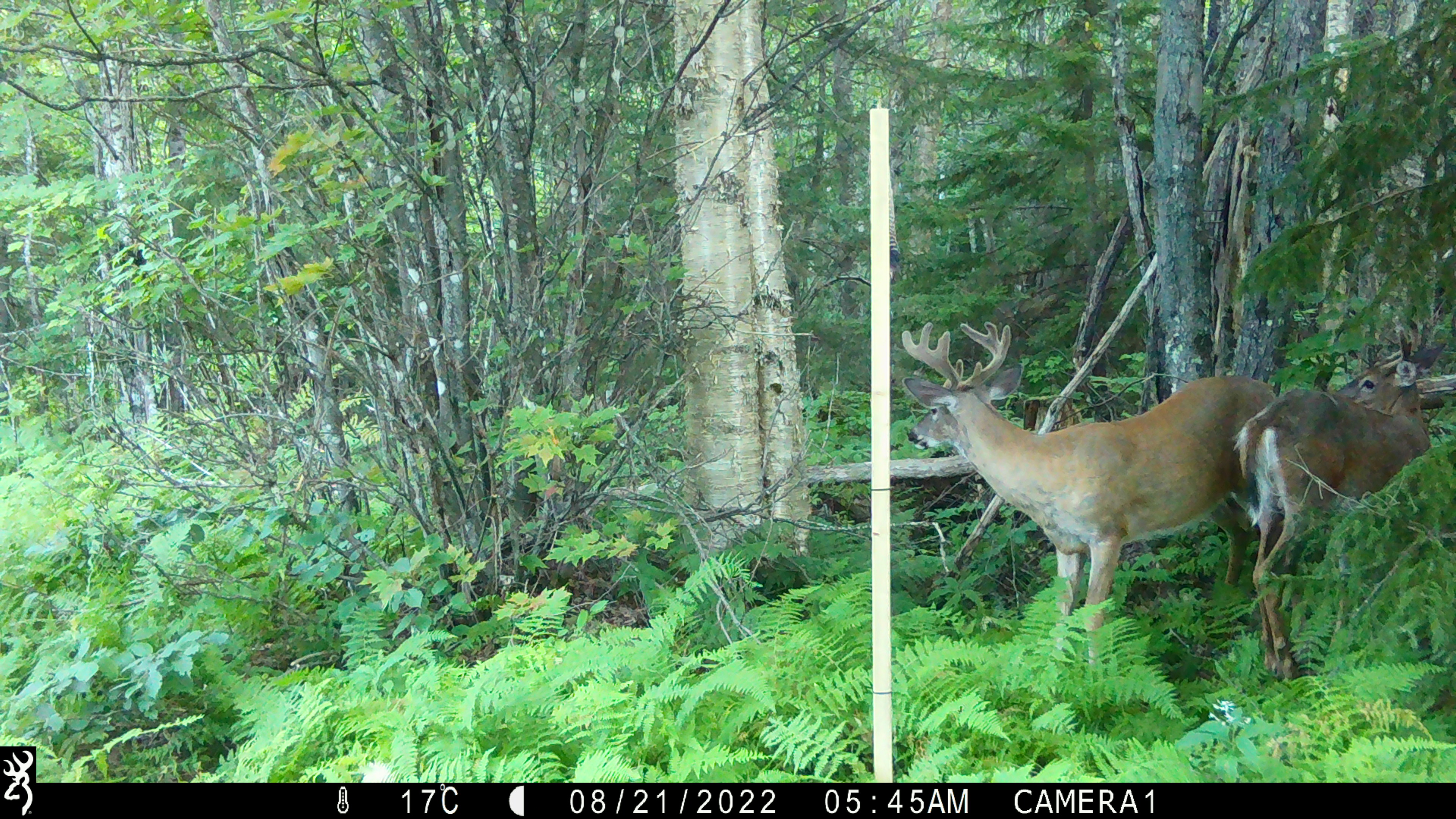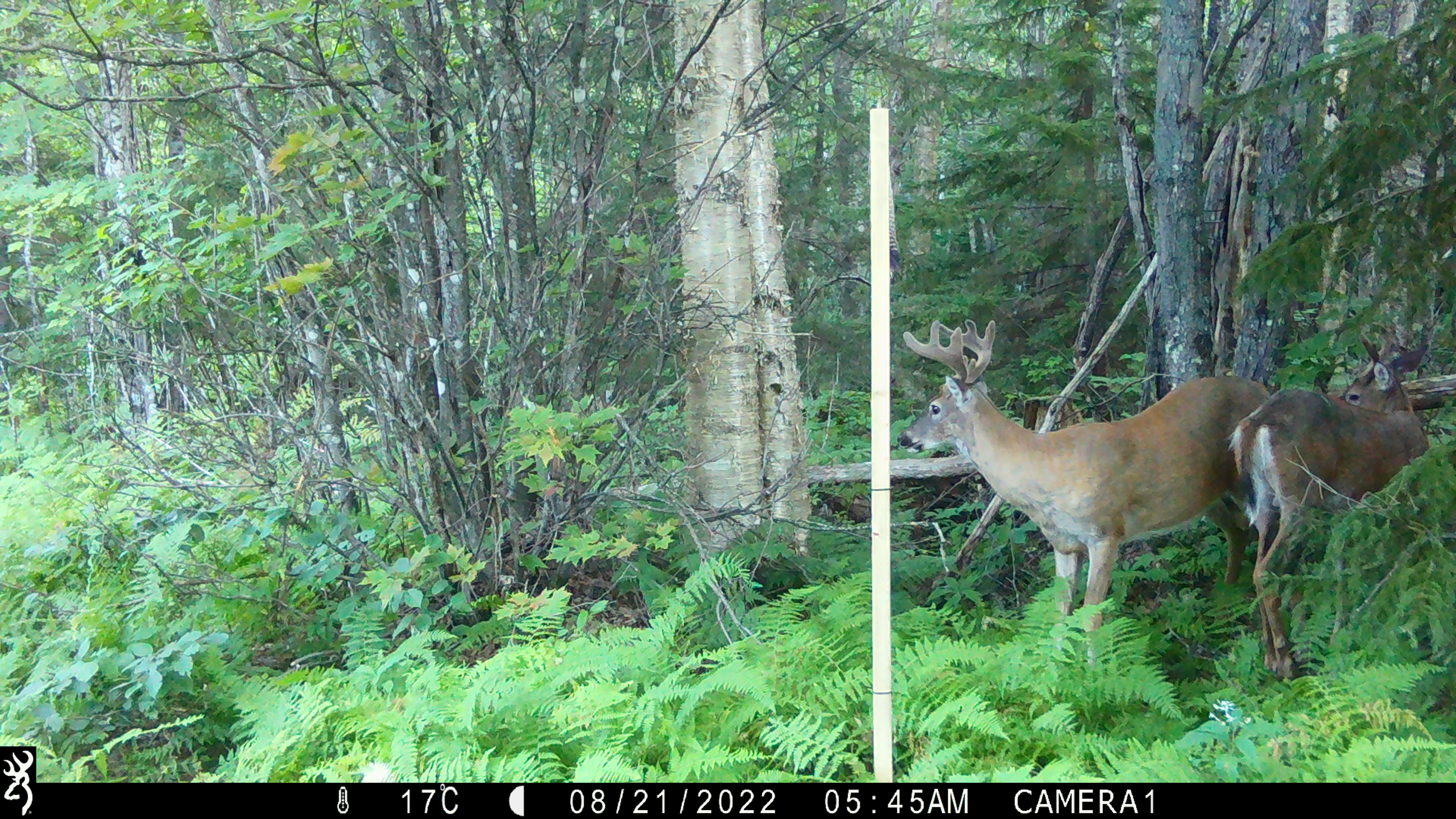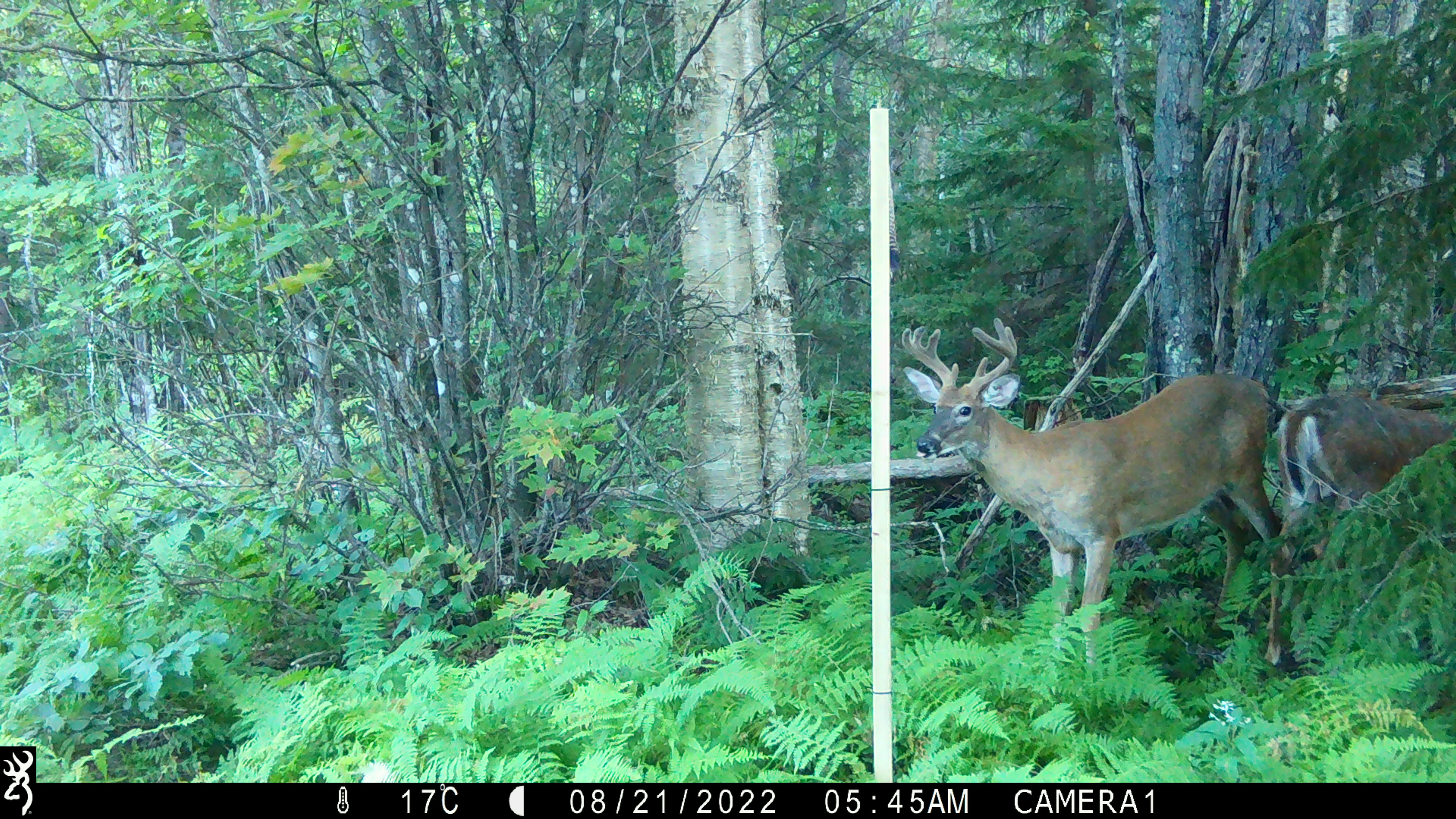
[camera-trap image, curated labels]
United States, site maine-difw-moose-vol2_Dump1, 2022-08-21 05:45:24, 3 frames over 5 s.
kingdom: Animalia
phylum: Chordata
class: Mammalia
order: Artiodactyla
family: Cervidae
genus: Odocoileus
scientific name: Odocoileus virginianus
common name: white-tailed deer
White-tailed deer (Odocoileus virginianus).